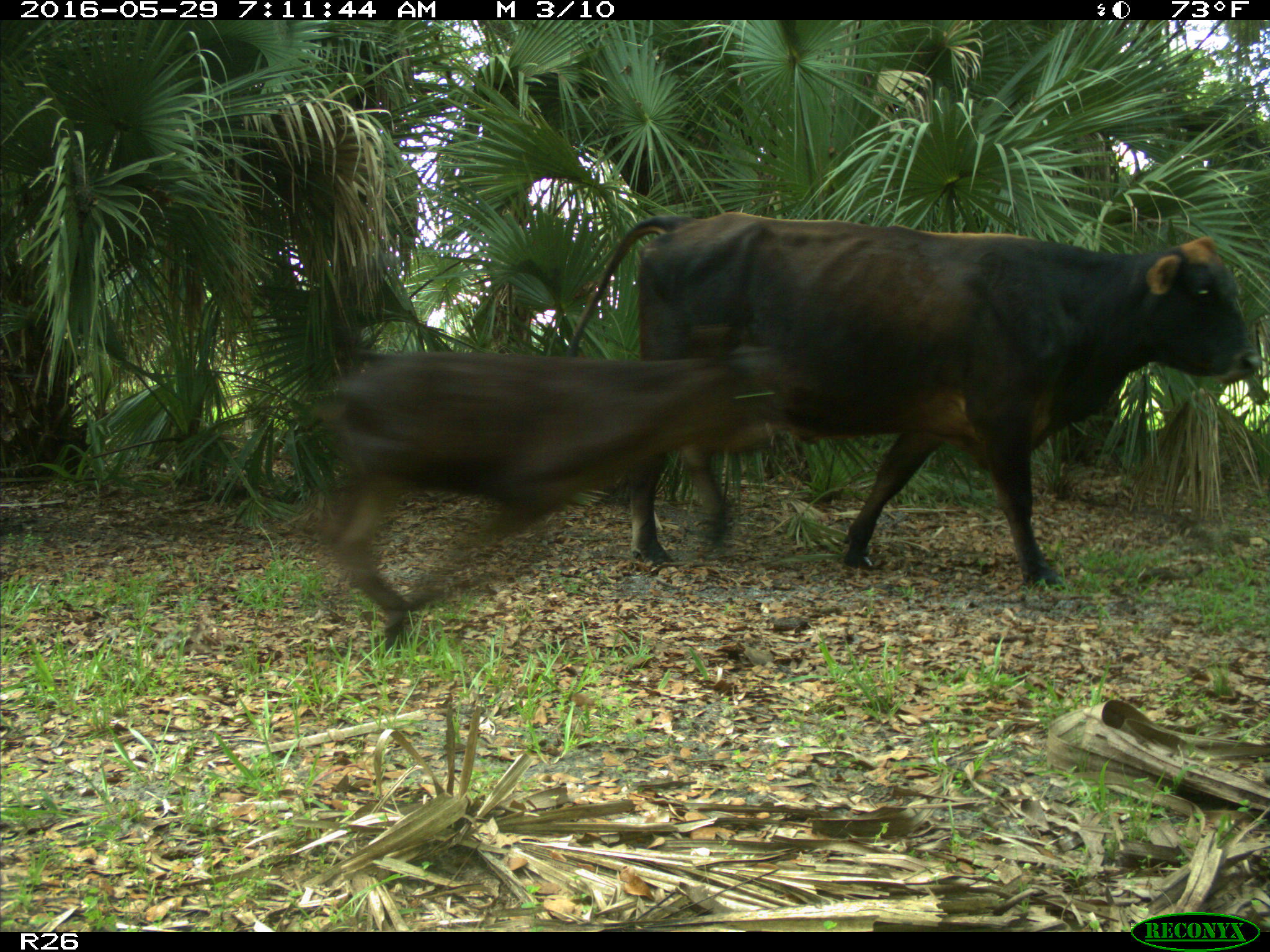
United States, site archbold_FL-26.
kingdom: Animalia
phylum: Chordata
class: Mammalia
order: Artiodactyla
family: Bovidae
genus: Bos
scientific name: Bos taurus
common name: domestic cow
Bos taurus (domestic cow).